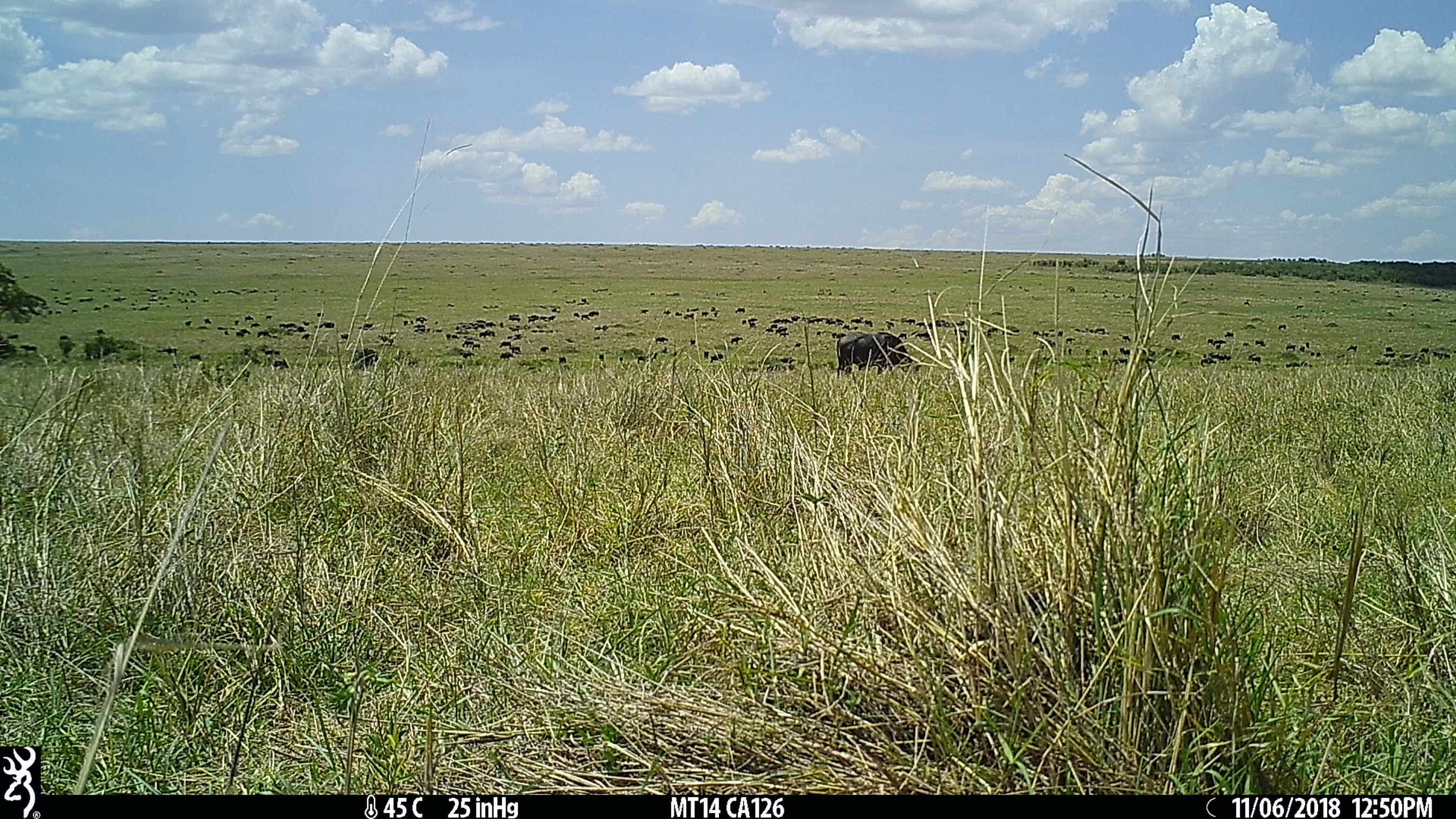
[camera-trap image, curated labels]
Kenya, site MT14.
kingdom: Animalia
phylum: Chordata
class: Mammalia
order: Artiodactyla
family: Bovidae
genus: Syncerus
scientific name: Syncerus caffer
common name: buffalo